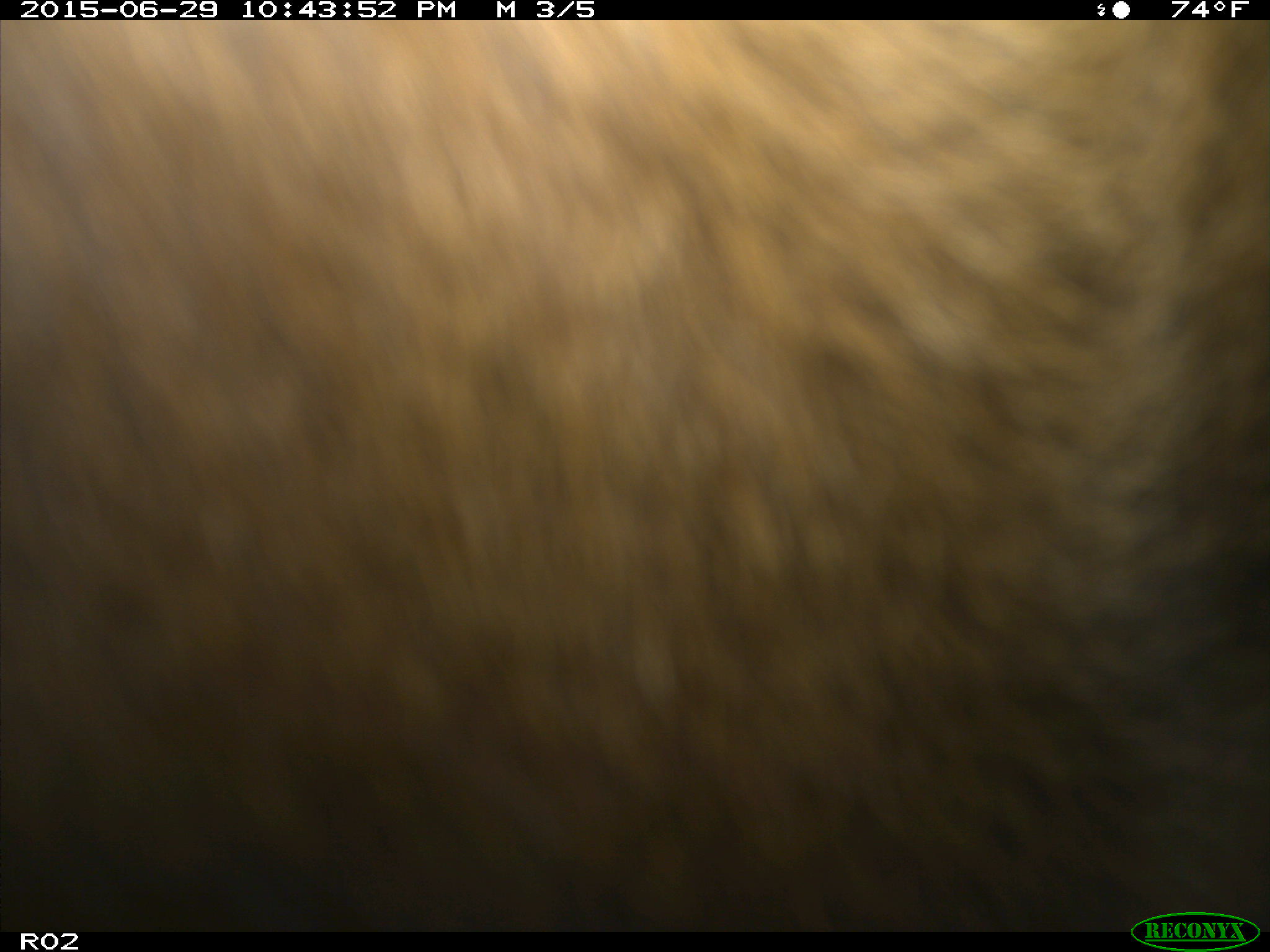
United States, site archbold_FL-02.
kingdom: Animalia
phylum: Chordata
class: Mammalia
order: Artiodactyla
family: Bovidae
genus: Bos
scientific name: Bos taurus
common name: domestic cow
Bos taurus (domestic cow).